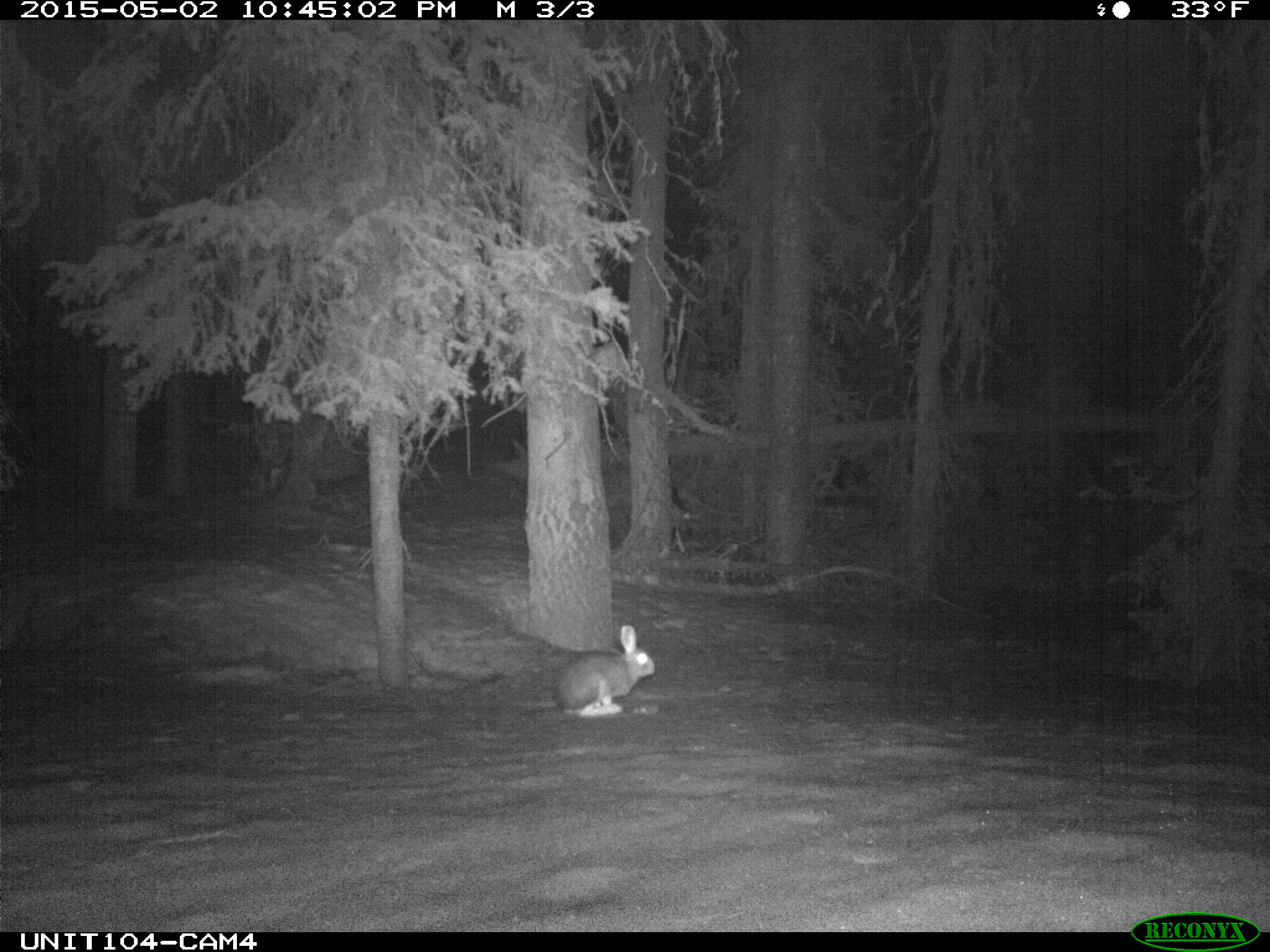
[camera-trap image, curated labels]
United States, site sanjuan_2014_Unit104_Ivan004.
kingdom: Animalia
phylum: Chordata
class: Mammalia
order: Lagomorpha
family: Leporidae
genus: Lepus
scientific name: Lepus americanus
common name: snowshoe hare